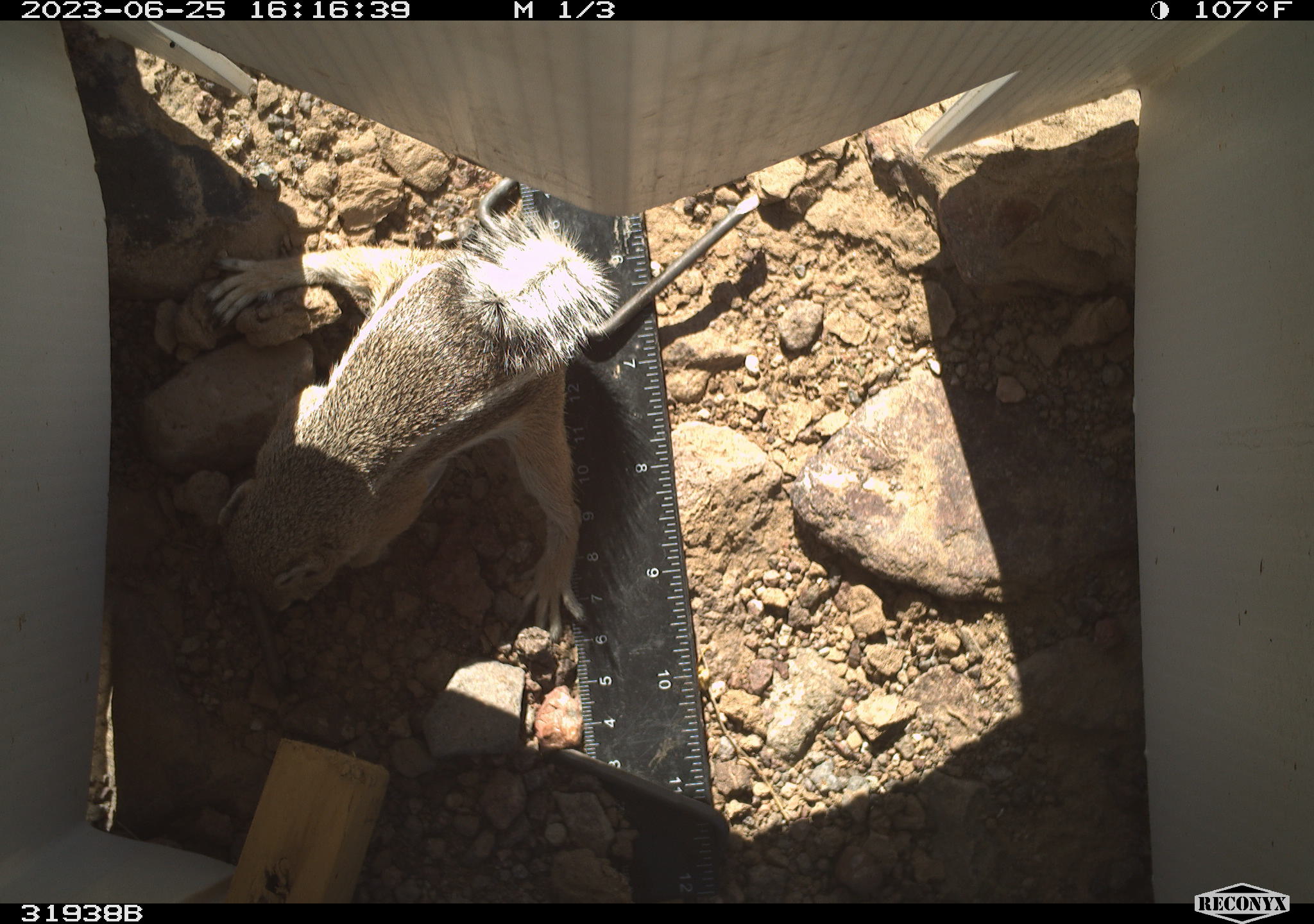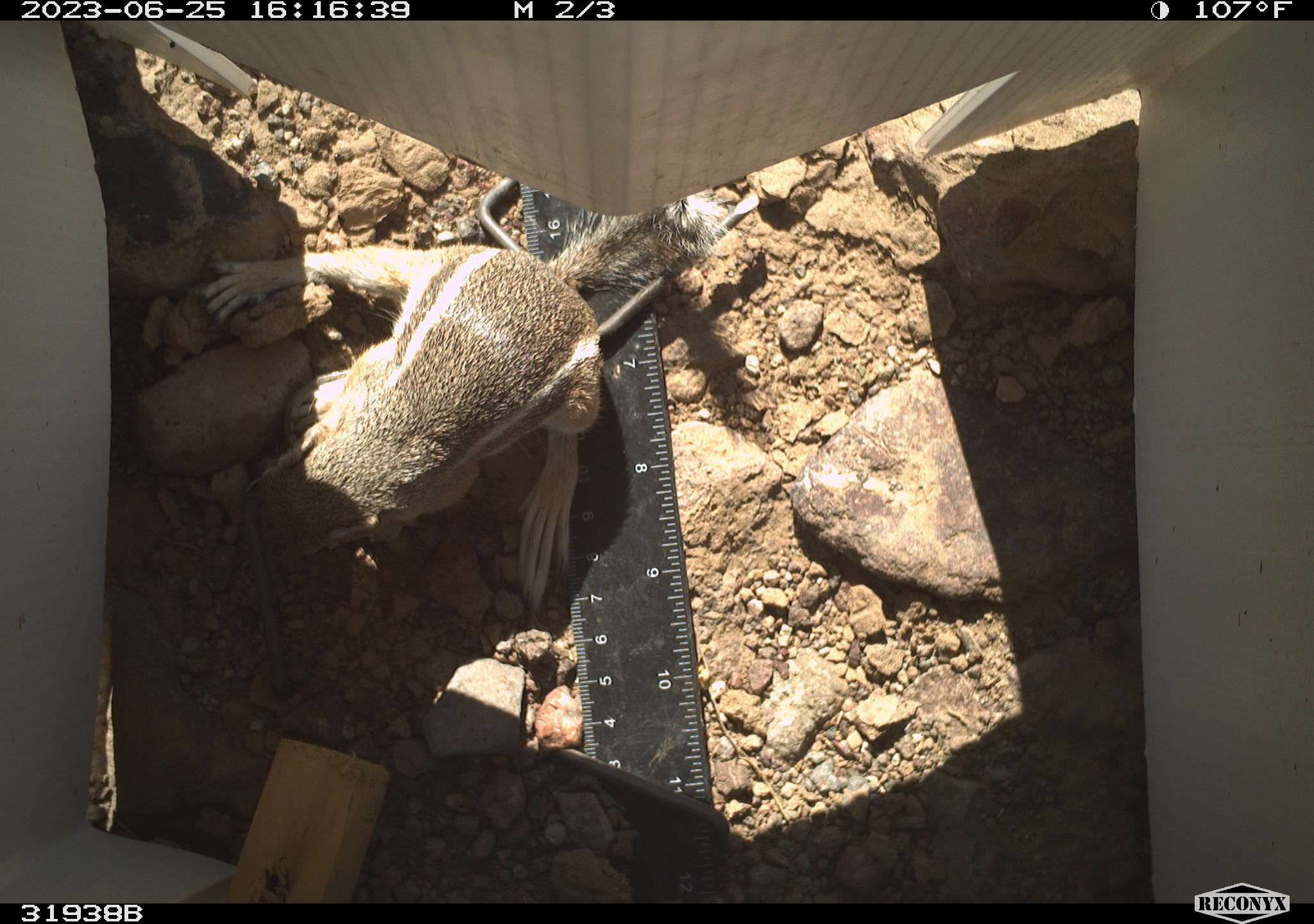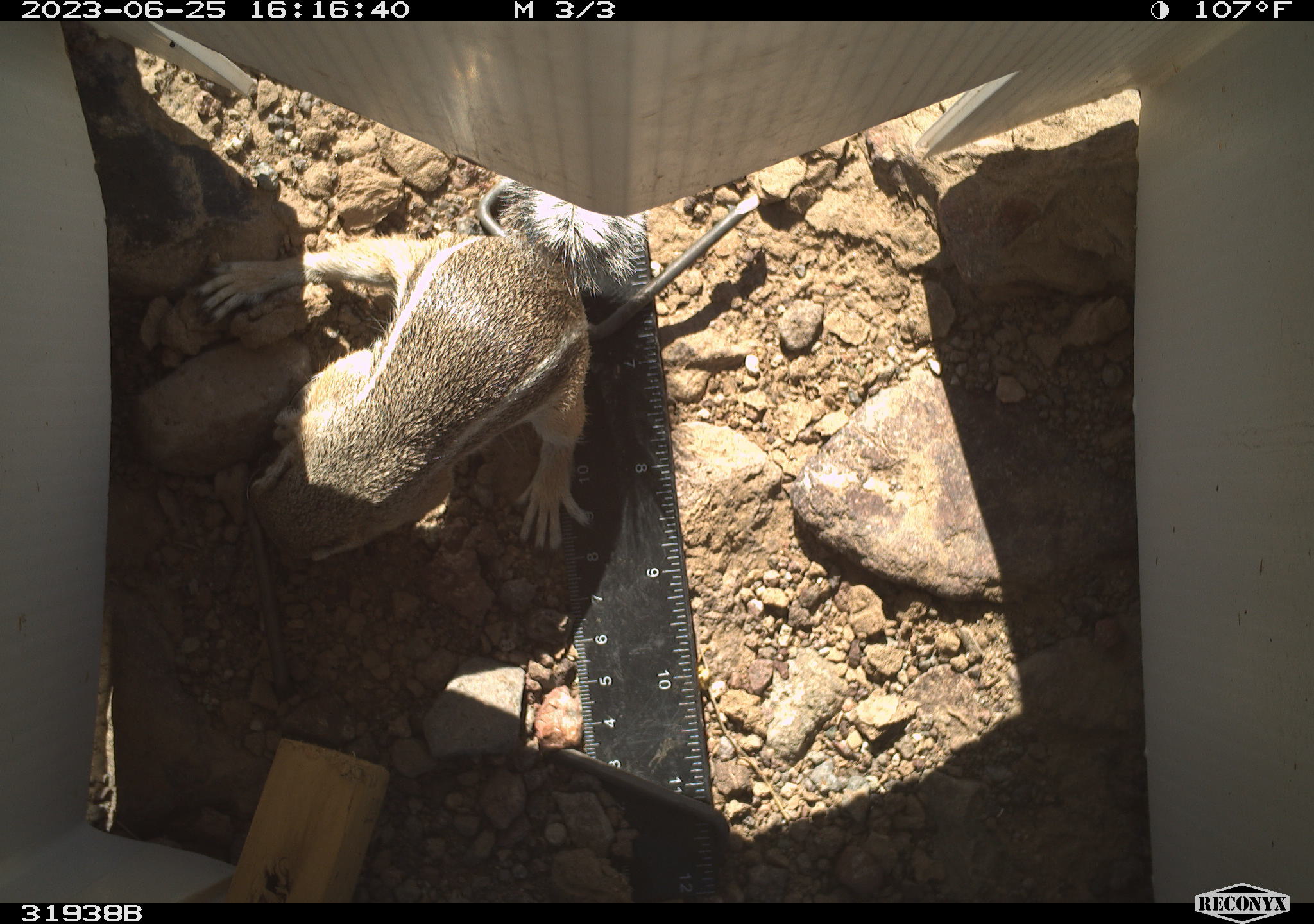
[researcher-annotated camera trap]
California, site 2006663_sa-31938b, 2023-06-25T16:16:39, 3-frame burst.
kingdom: Animalia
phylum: Chordata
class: Mammalia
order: Rodentia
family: Sciuridae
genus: Ammospermophilus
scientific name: Ammospermophilus leucurus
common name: white-tailed antelope squirrel